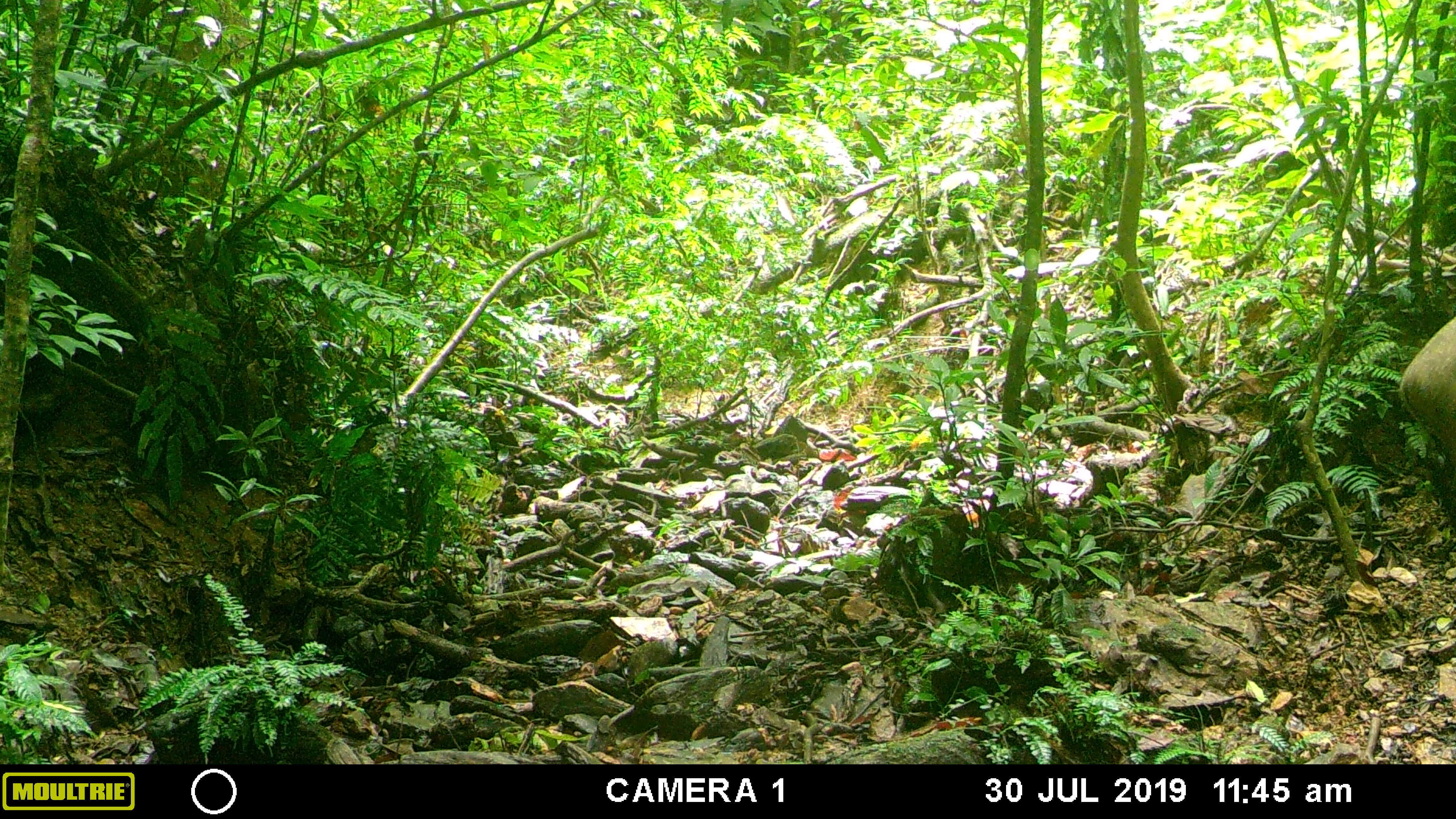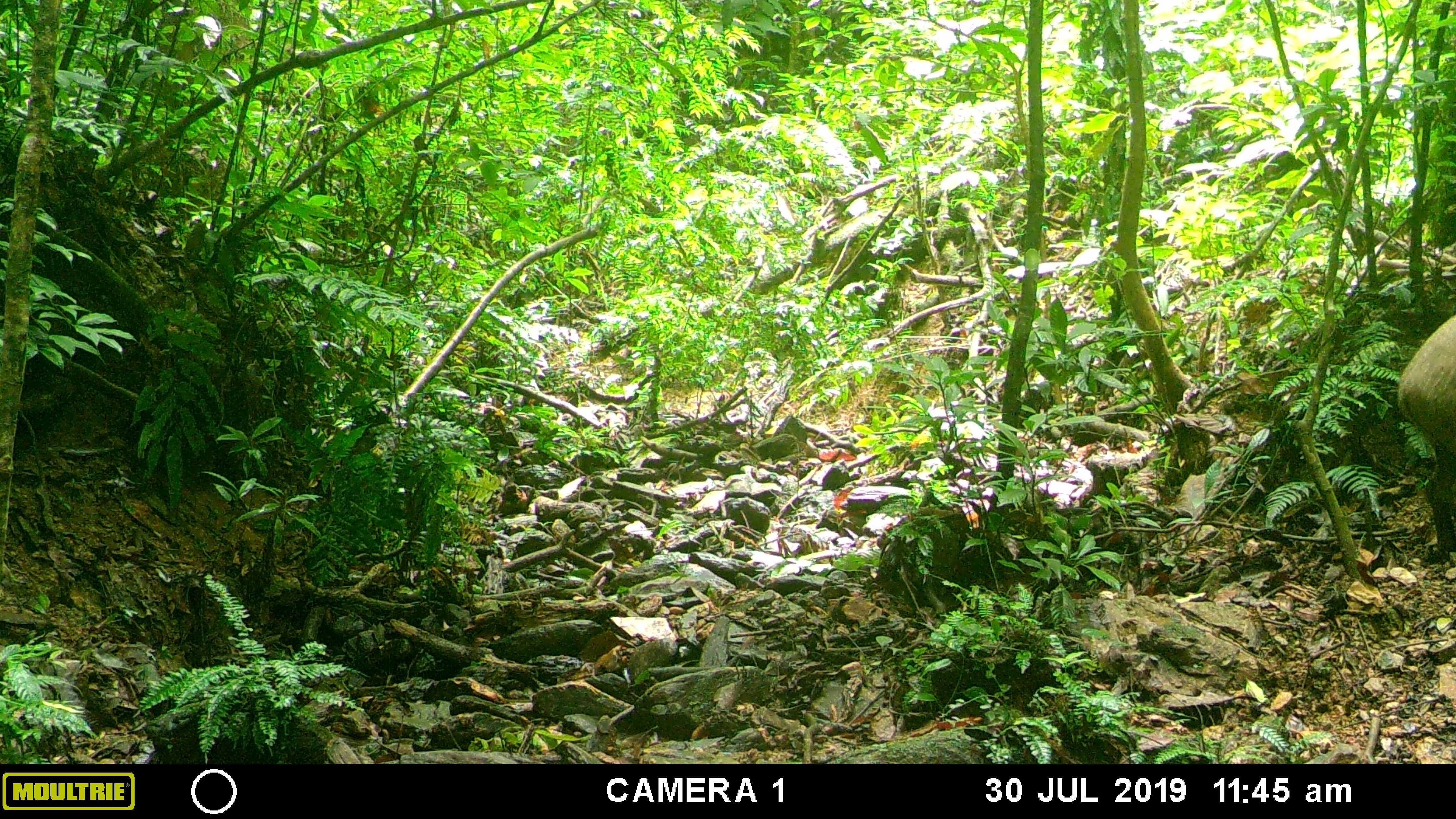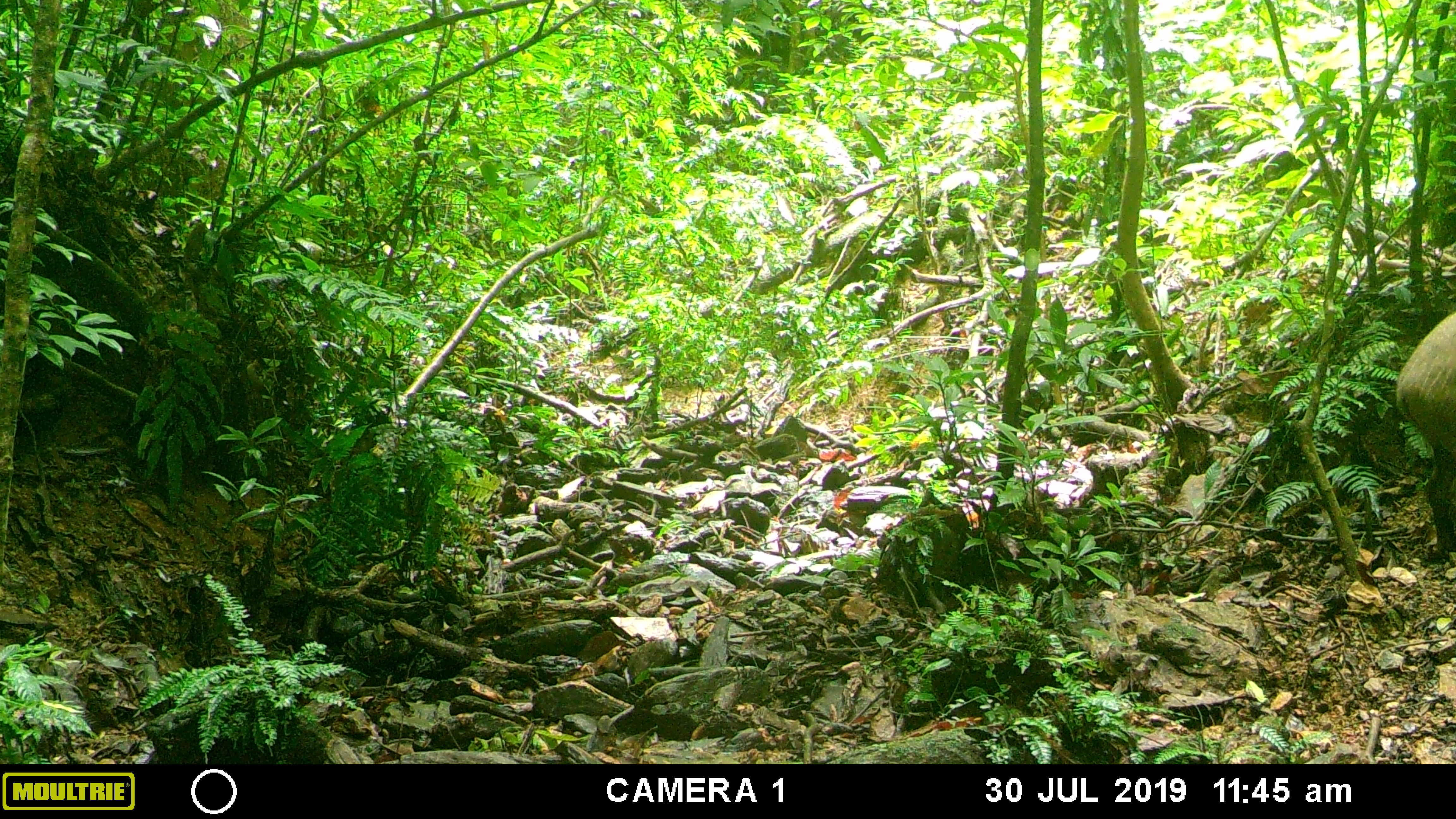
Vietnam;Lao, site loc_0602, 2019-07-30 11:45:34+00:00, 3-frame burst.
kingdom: Animalia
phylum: Chordata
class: Mammalia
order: Artiodactyla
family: Suidae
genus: Sus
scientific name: Sus scrofa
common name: eurasian wild pig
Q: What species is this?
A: Eurasian wild pig (Sus scrofa).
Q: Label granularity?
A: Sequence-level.